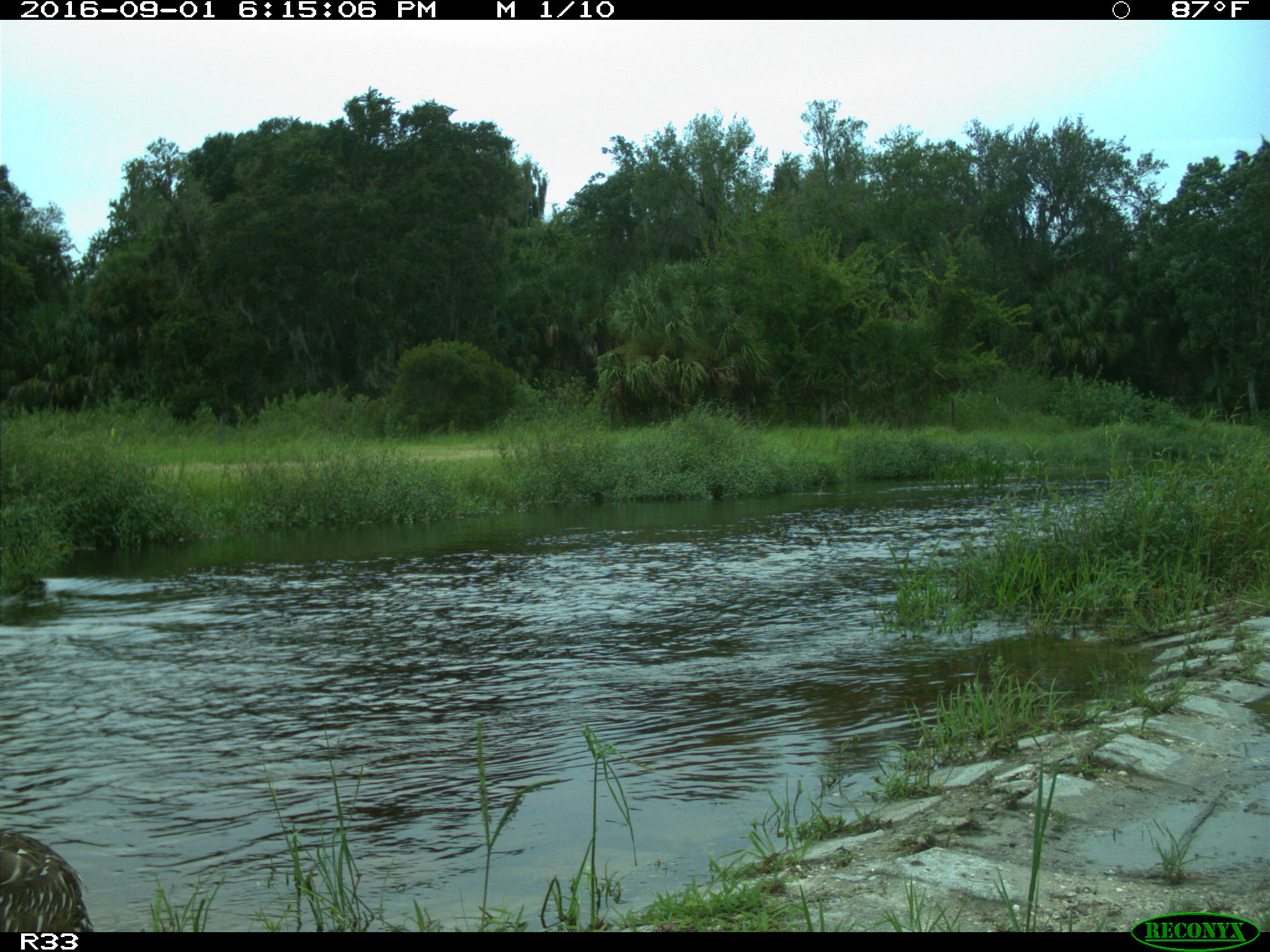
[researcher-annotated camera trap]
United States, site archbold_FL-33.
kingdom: Animalia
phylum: Chordata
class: Aves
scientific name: Aves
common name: birds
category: unidentified bird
Unidentified bird (birds) (Aves).